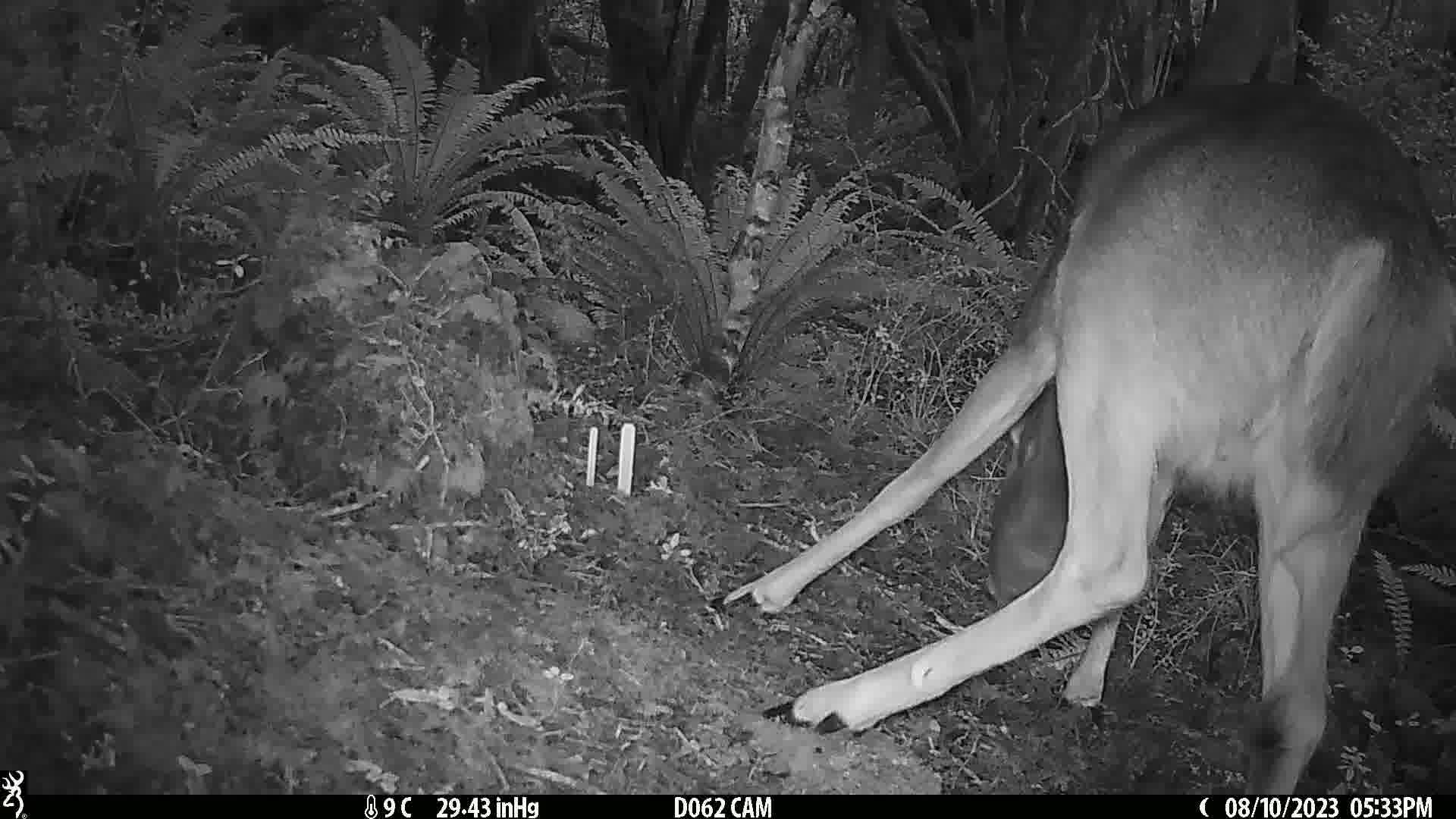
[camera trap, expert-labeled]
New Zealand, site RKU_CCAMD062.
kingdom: Animalia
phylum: Chordata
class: Mammalia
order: Artiodactyla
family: Cervidae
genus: Odocoileus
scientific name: Odocoileus virginianus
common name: white-tailed deer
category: white tailed deer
White tailed deer (white-tailed deer) (Odocoileus virginianus).